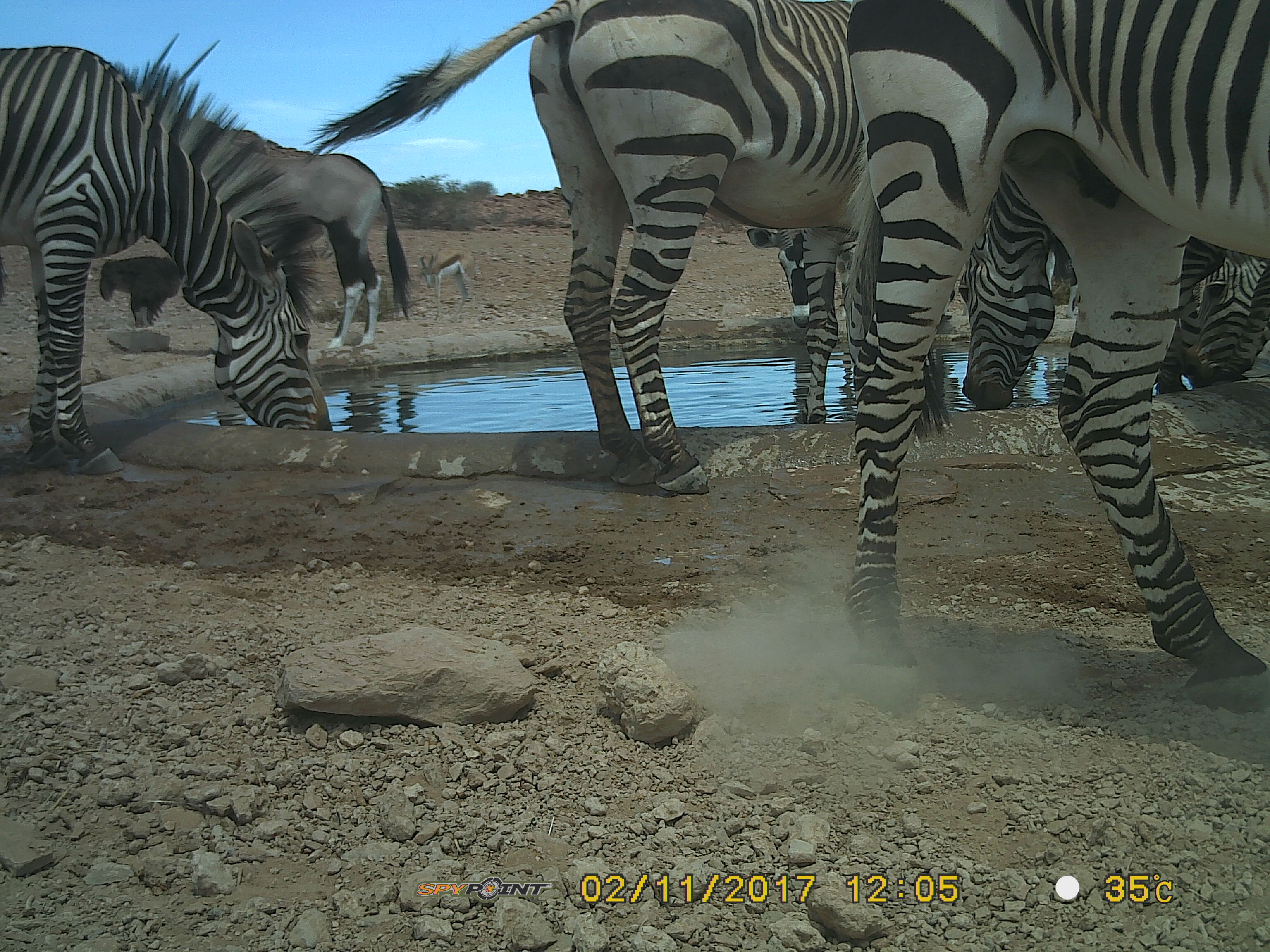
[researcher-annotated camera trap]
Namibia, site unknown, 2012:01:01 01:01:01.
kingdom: Animalia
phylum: Chordata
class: Mammalia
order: Perissodactyla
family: Equidae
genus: Equus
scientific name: Equus zebra hartmannae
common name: hartmann's mountain zebra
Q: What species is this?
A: Equus zebra hartmannae (hartmann's mountain zebra).